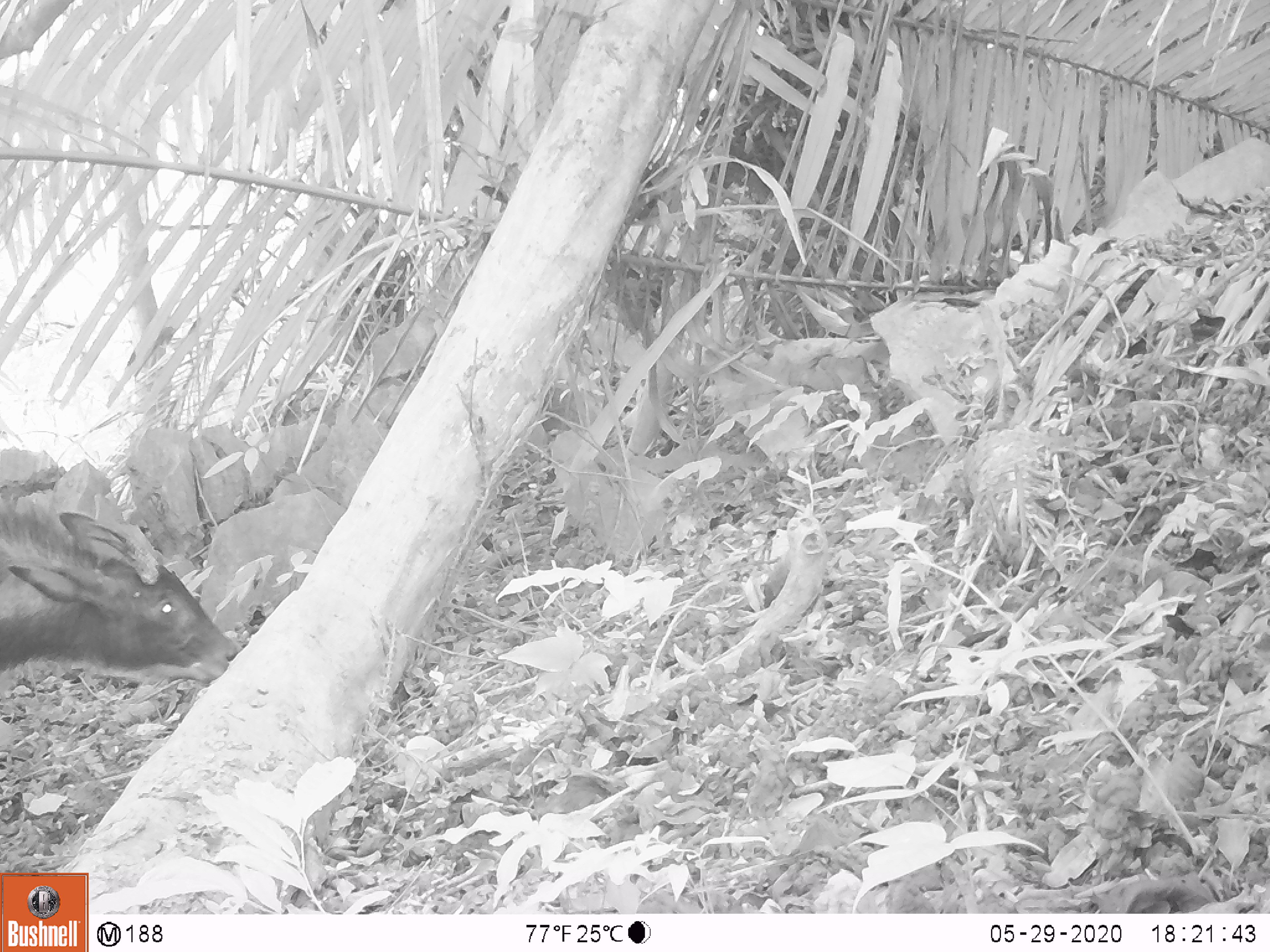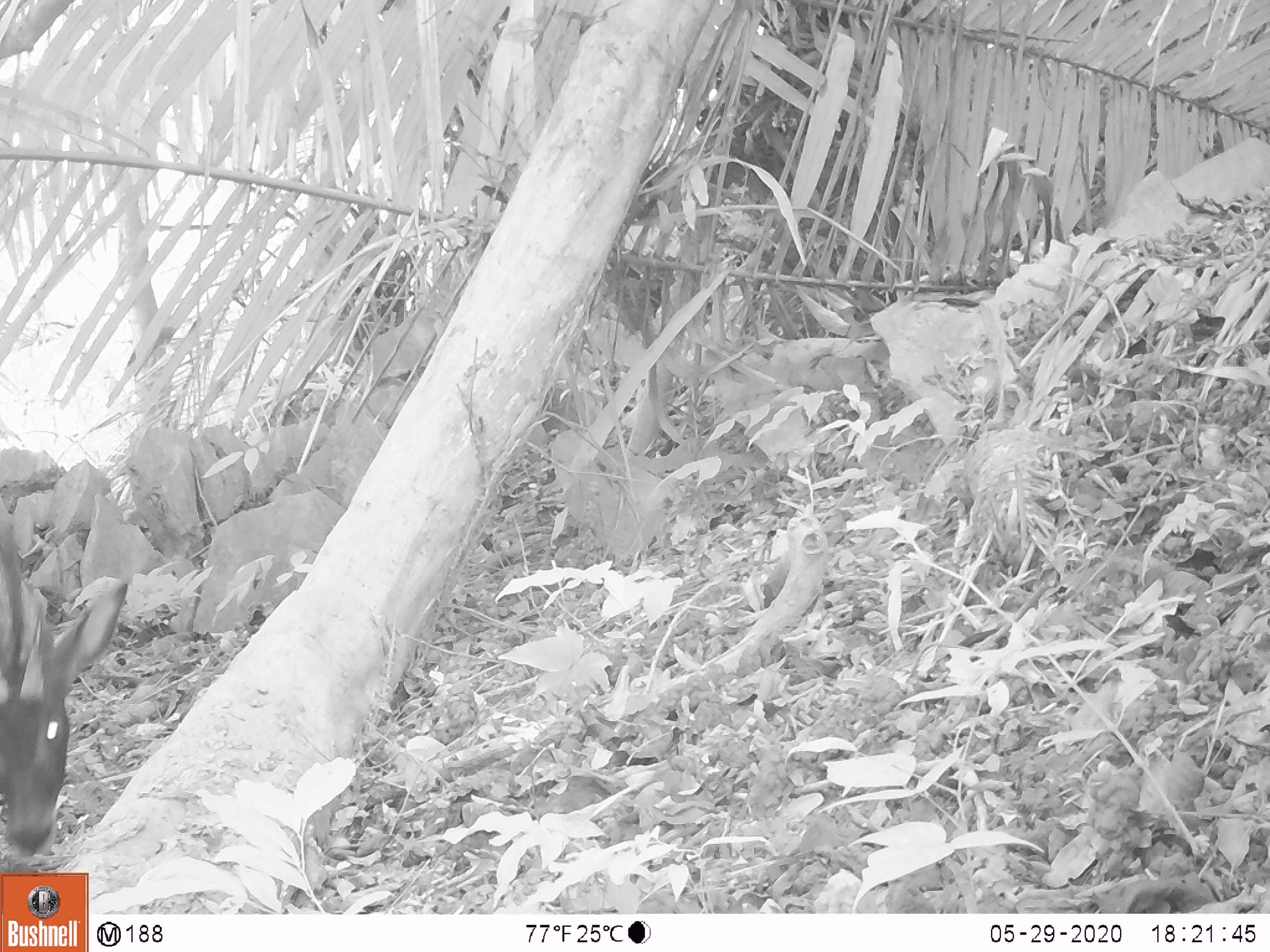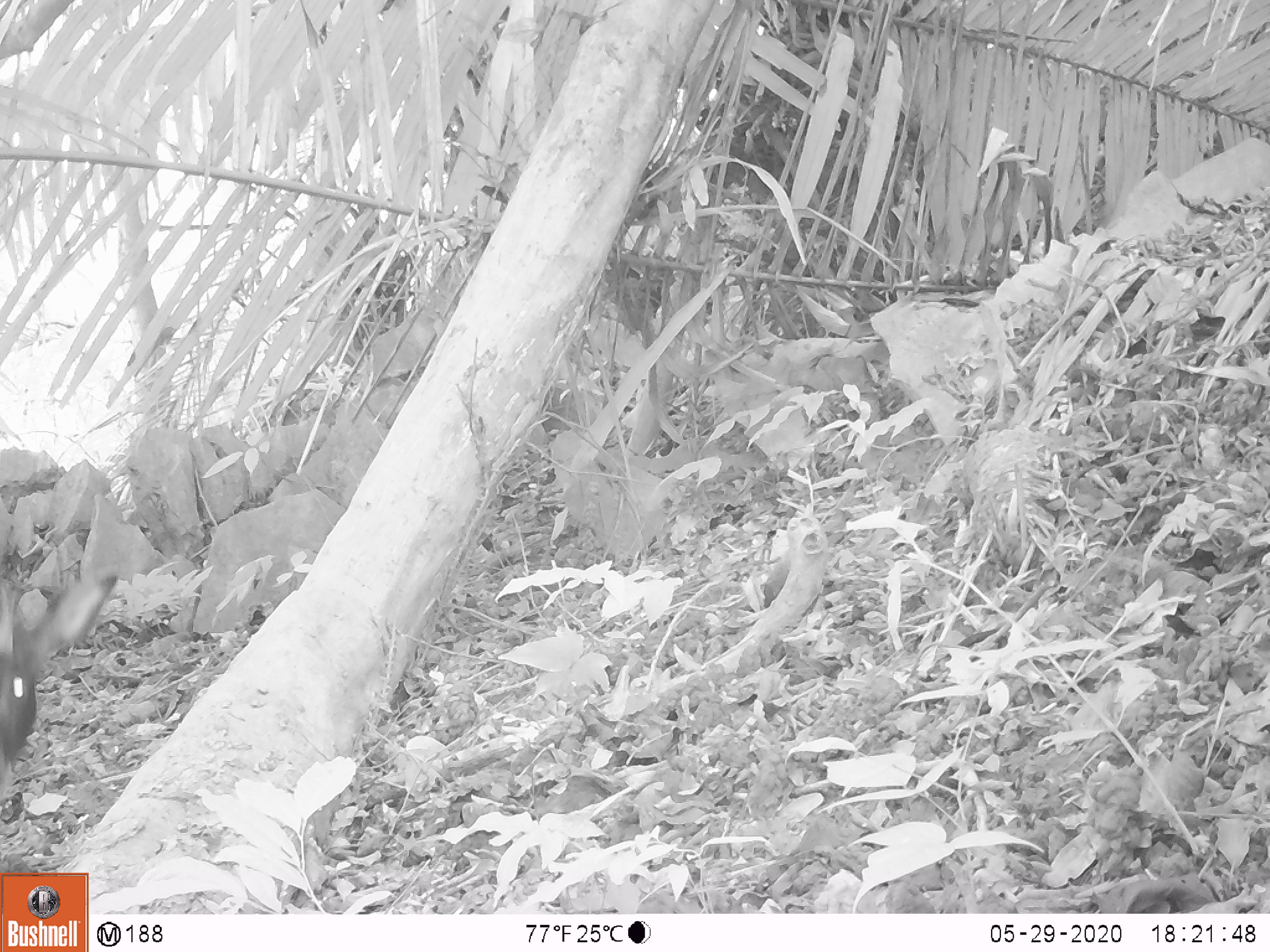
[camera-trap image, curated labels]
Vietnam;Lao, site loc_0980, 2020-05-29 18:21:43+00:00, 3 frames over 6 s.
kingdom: Animalia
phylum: Chordata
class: Mammalia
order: Artiodactyla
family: Bovidae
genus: Capricornis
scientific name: Capricornis sumatraensis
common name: chinese serow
Chinese serow (Capricornis sumatraensis). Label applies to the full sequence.